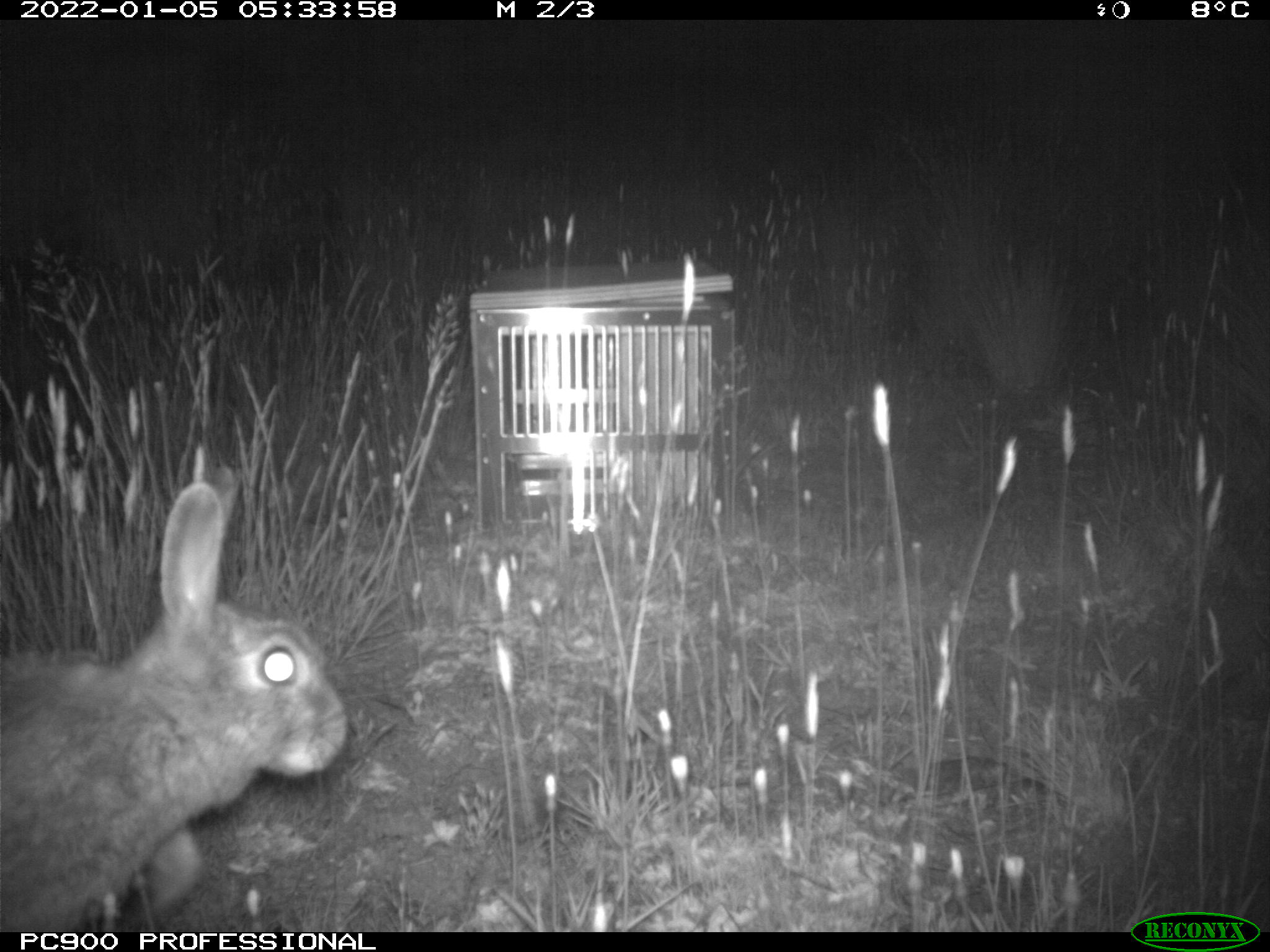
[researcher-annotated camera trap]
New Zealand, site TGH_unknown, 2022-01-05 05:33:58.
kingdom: Animalia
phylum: Chordata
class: Mammalia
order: Lagomorpha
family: Leporidae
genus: Oryctolagus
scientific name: Oryctolagus cuniculus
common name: european rabbit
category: rabbit